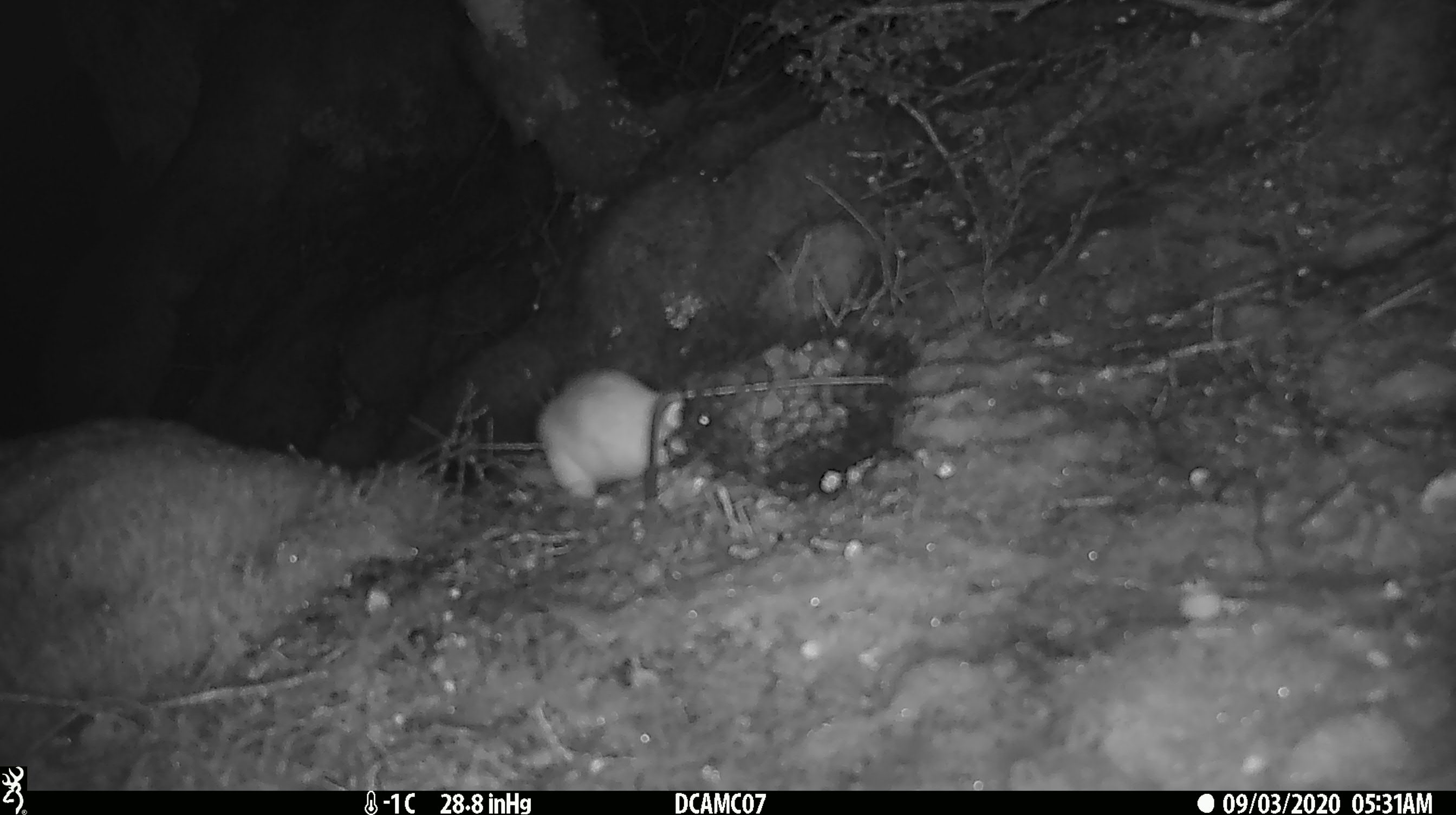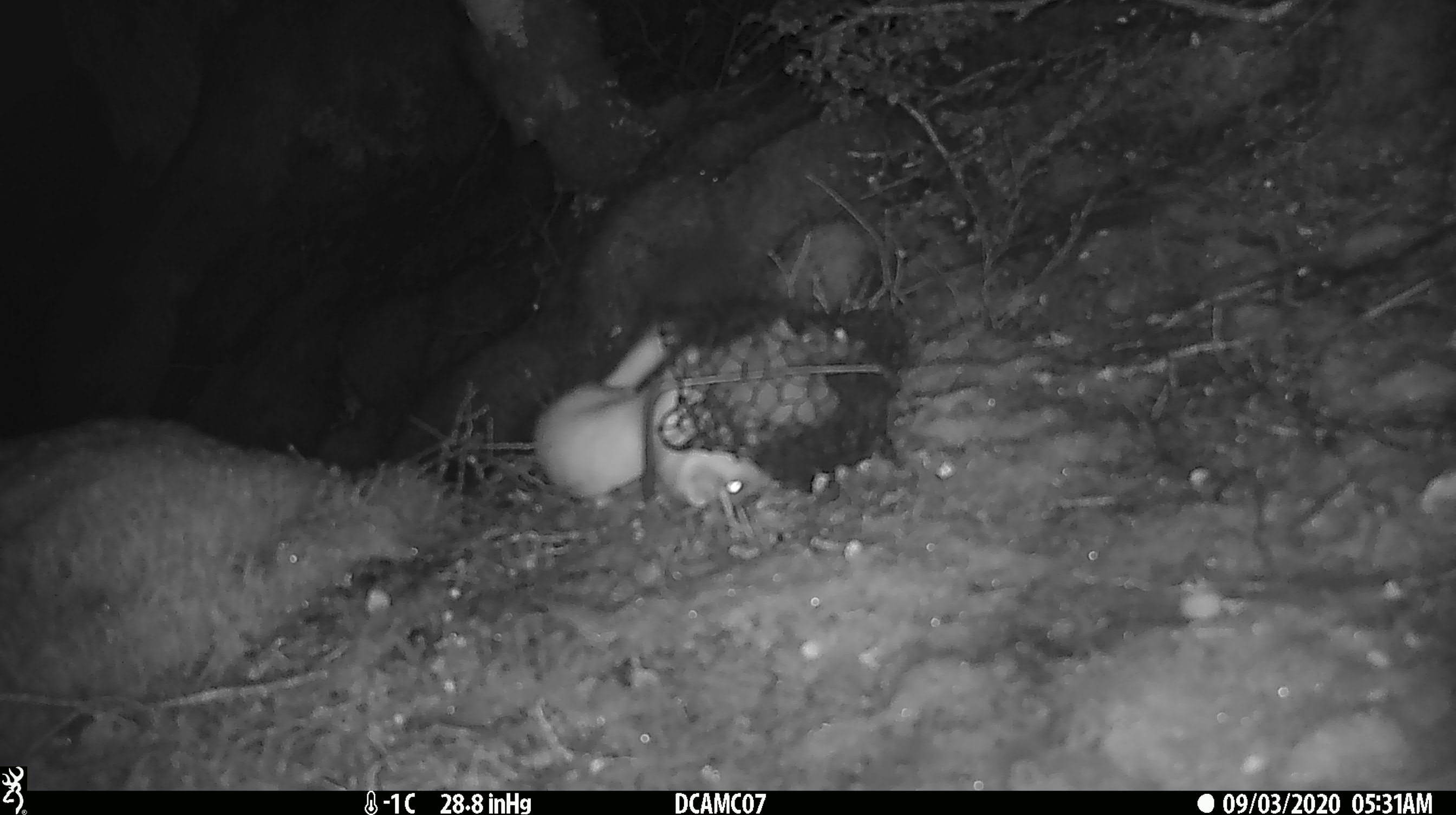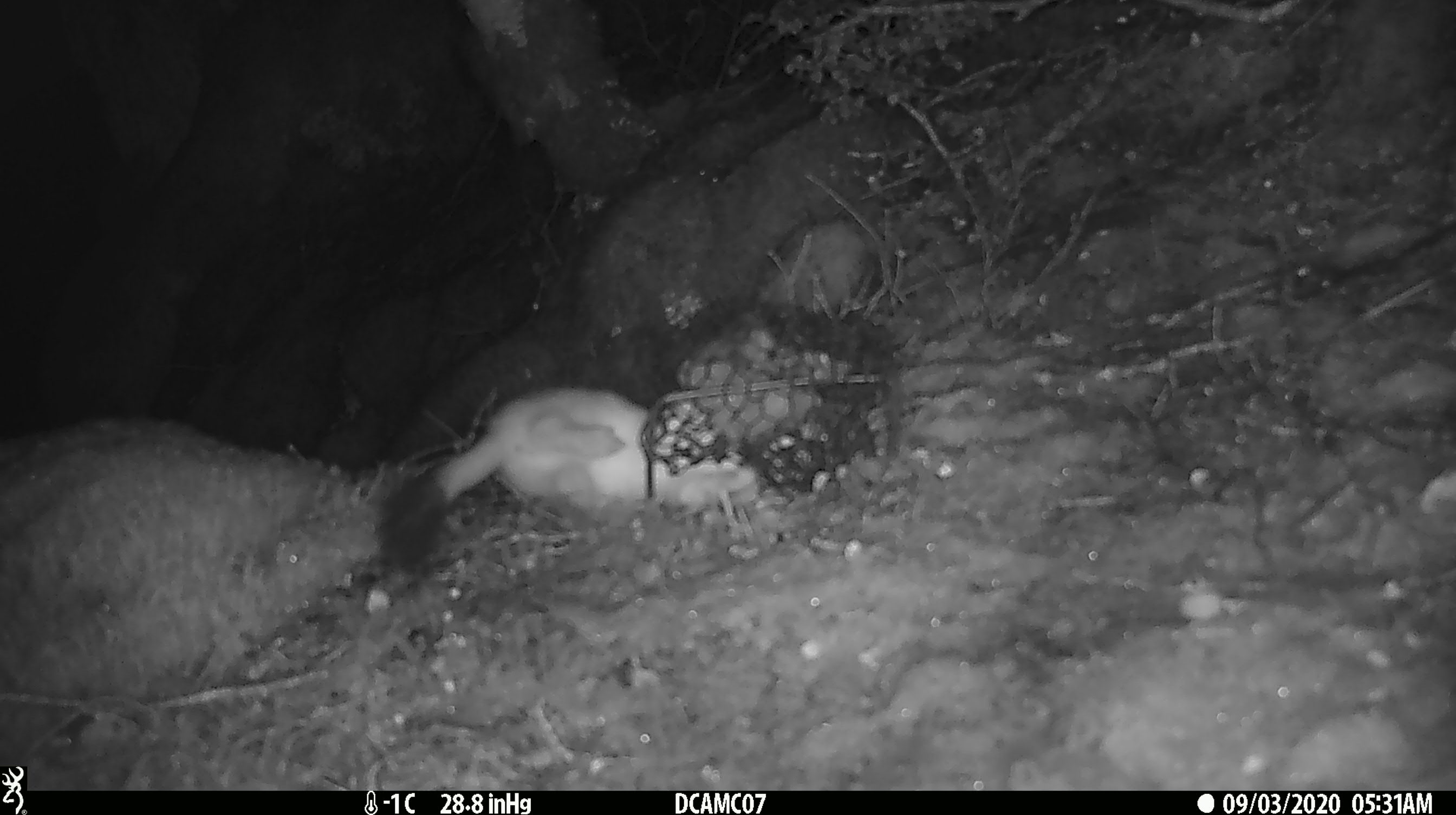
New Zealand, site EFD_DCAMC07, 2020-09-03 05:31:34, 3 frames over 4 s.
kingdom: Animalia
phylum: Chordata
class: Mammalia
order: Carnivora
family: Mustelidae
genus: Mustela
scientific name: Mustela erminea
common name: stoat